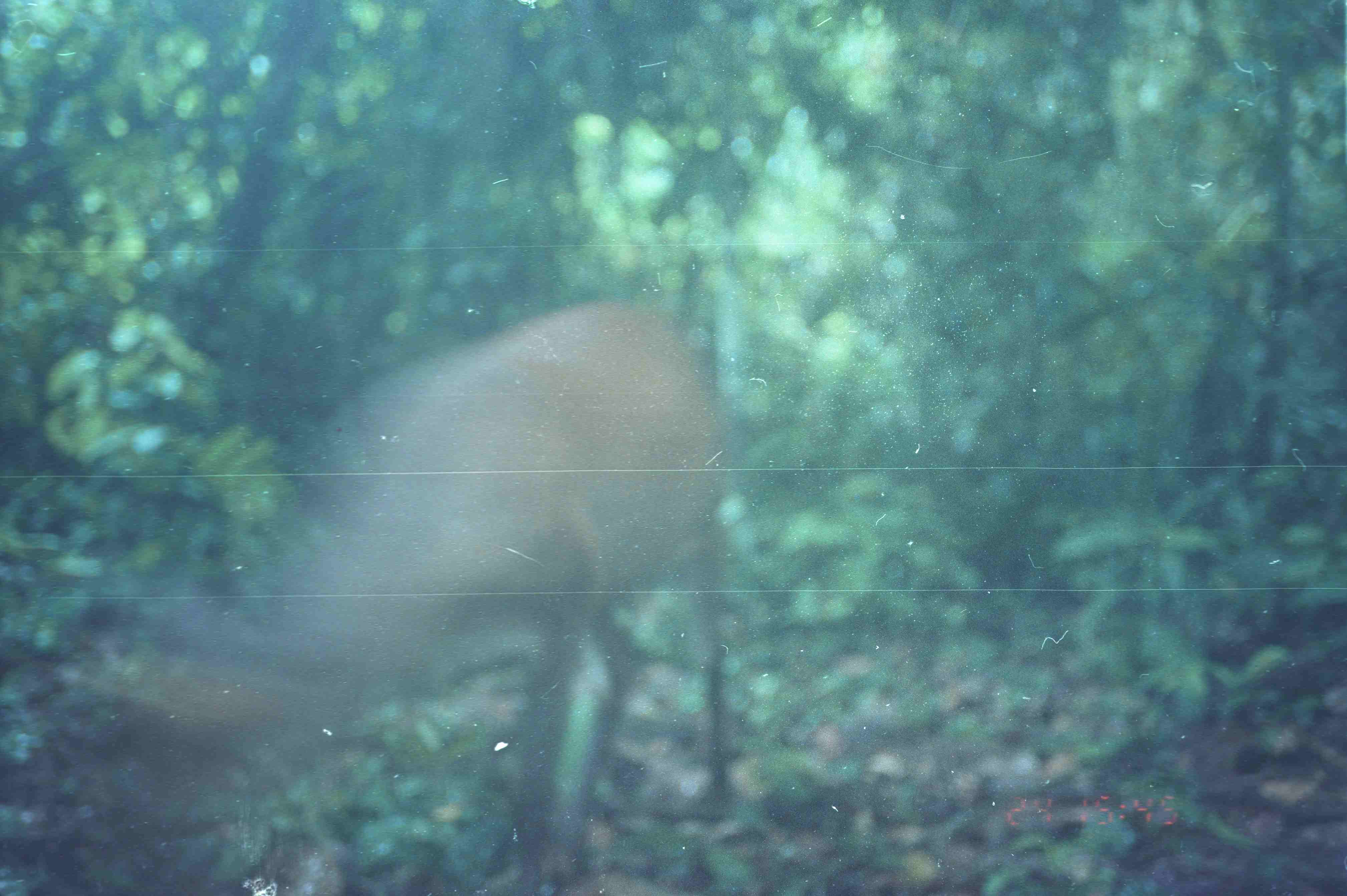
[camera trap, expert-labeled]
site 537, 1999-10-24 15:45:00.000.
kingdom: Animalia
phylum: Chordata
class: Mammalia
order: Artiodactyla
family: Cervidae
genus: Muntiacus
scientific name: Muntiacus muntjak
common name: southern red muntjac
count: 1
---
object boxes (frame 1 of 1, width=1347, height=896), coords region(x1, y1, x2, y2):
muntiacus muntjak: region(88, 301, 732, 895)